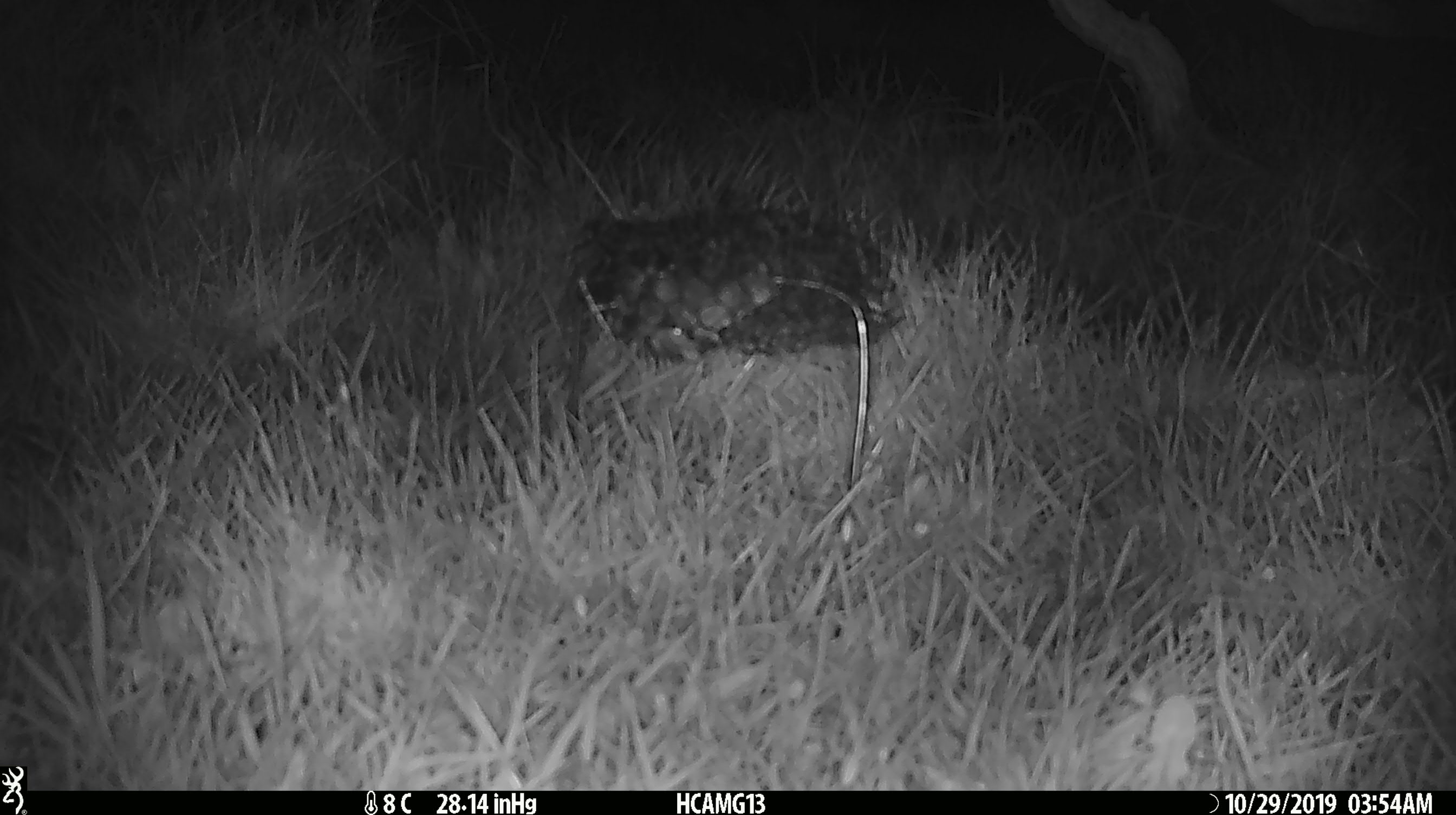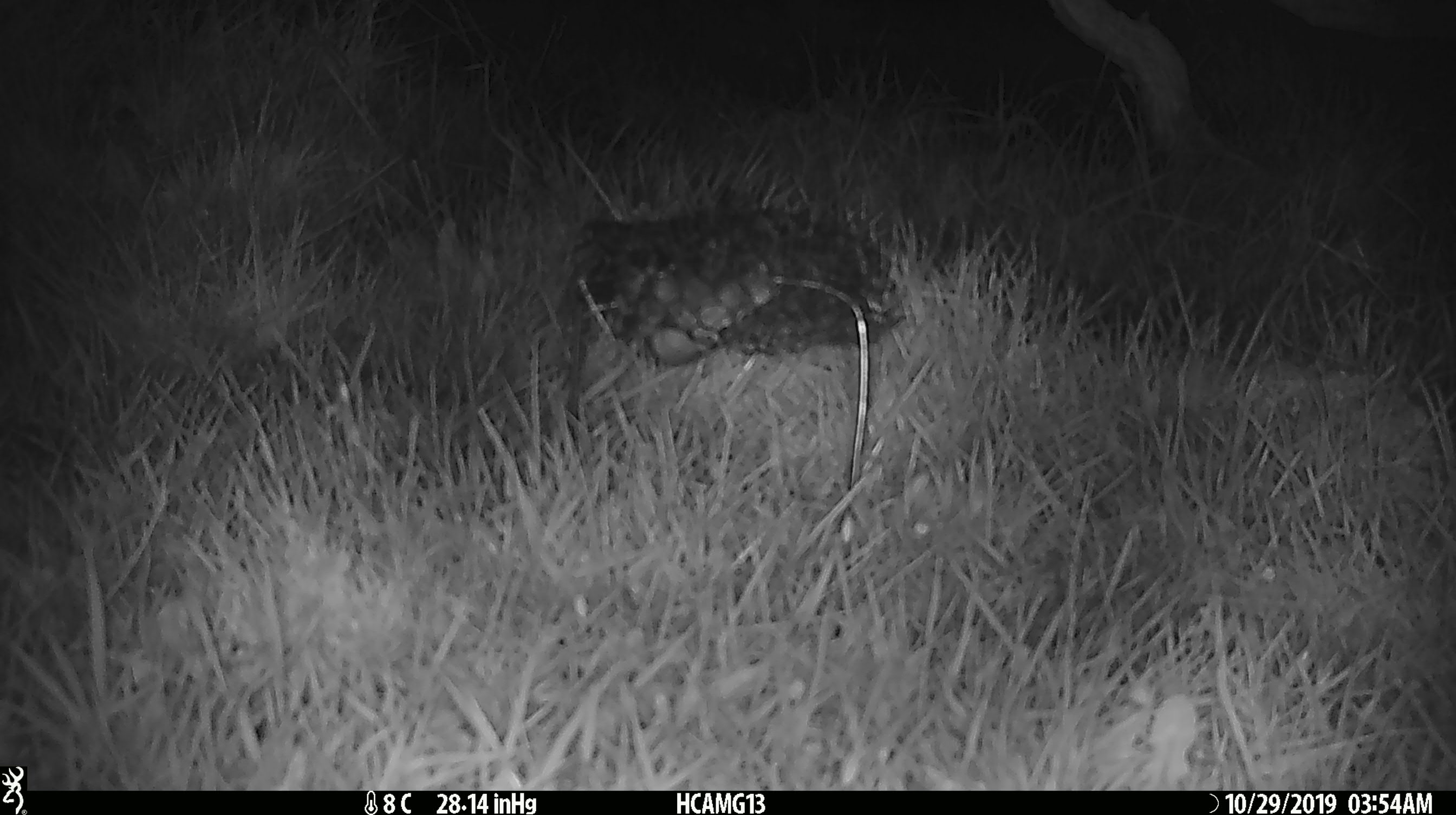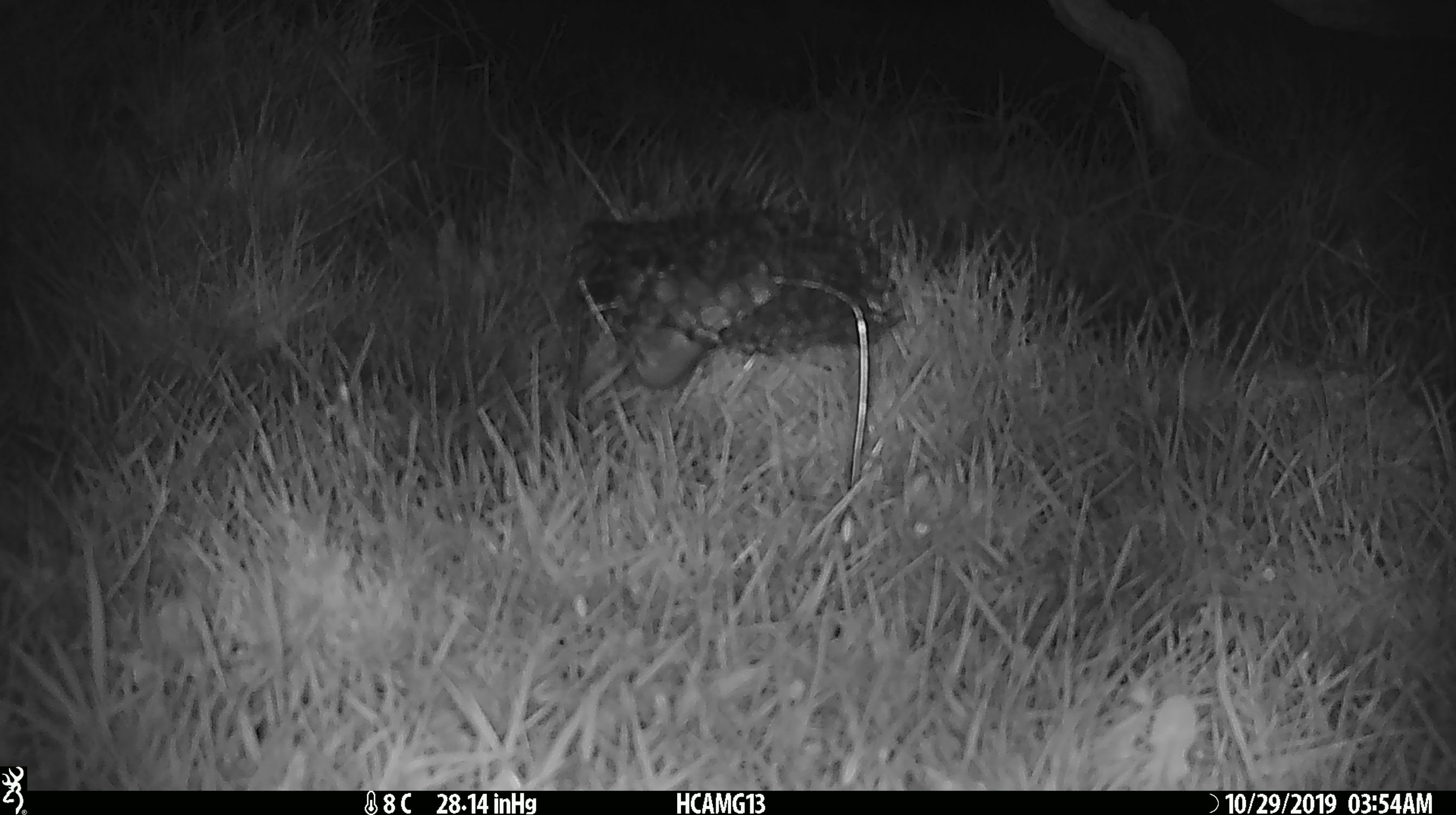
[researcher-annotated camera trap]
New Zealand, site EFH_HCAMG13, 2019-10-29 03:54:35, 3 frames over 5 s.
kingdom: Animalia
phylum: Chordata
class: Mammalia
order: Rodentia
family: Muridae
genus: Mus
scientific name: Mus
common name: mouse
Mouse (Mus).